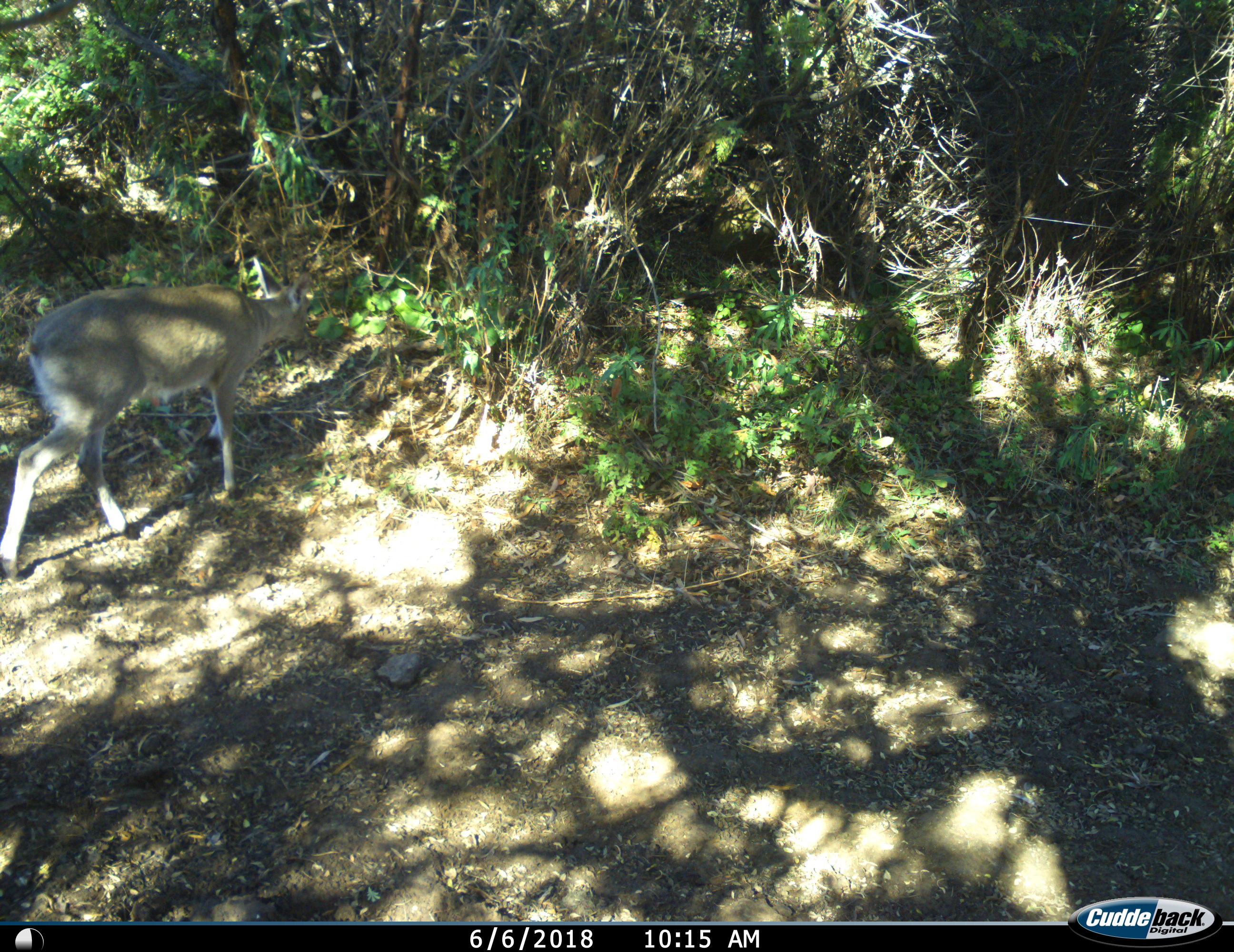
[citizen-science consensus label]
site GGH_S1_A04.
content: unidentified animal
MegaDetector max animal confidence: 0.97